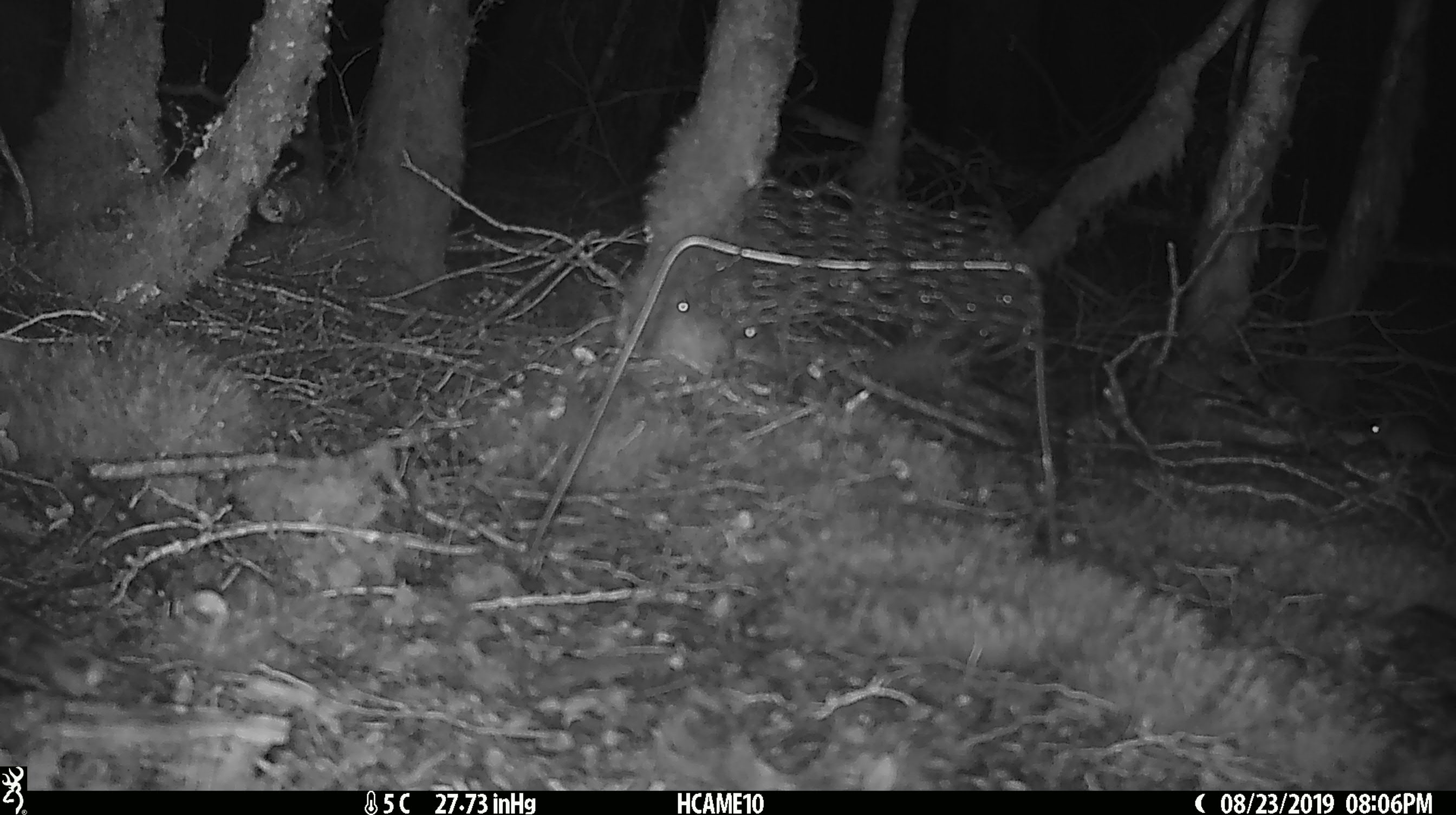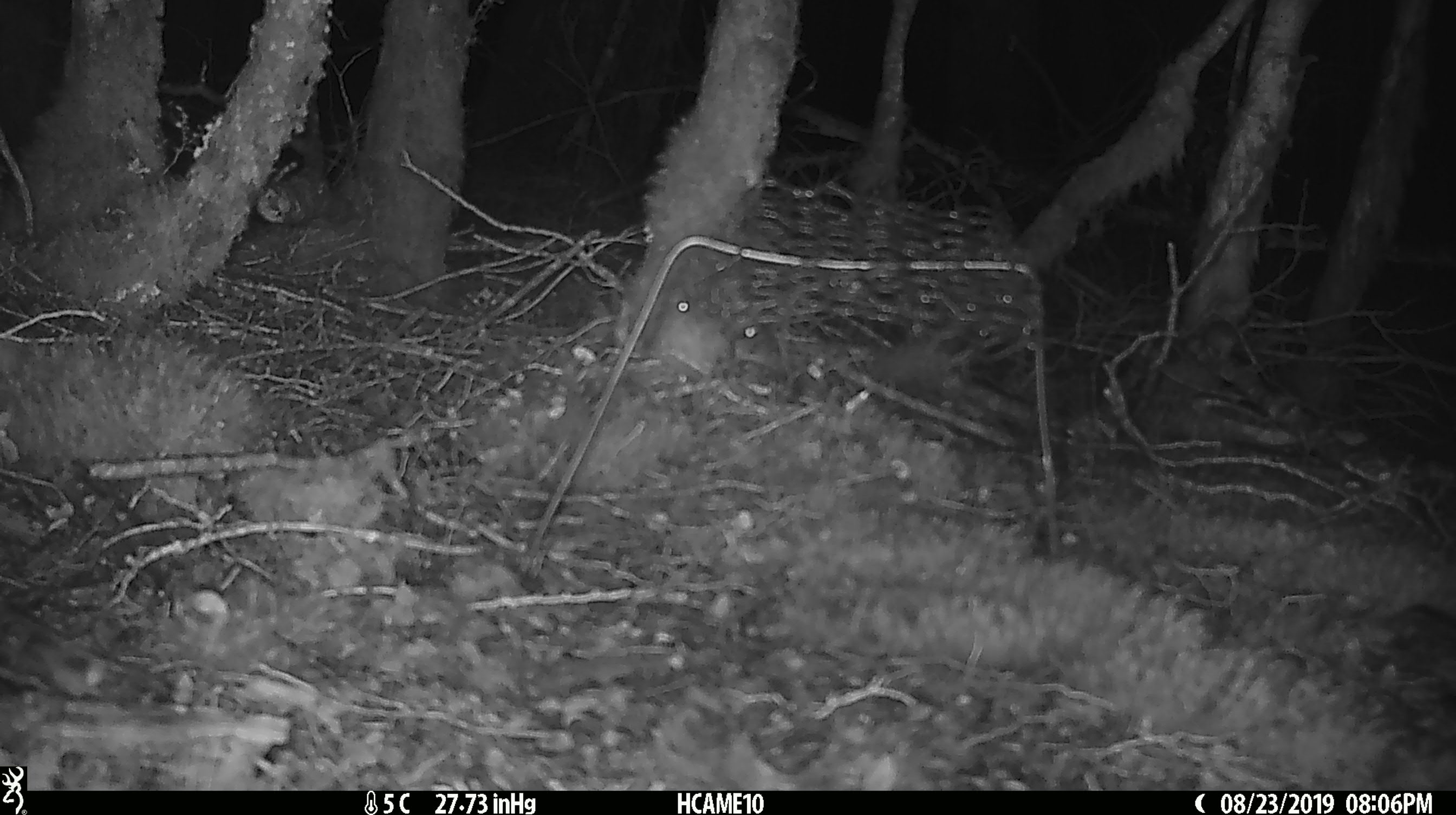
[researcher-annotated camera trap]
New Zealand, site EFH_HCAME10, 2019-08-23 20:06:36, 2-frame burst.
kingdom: Animalia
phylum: Chordata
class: Mammalia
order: Rodentia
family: Muridae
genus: Mus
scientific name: Mus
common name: mouse